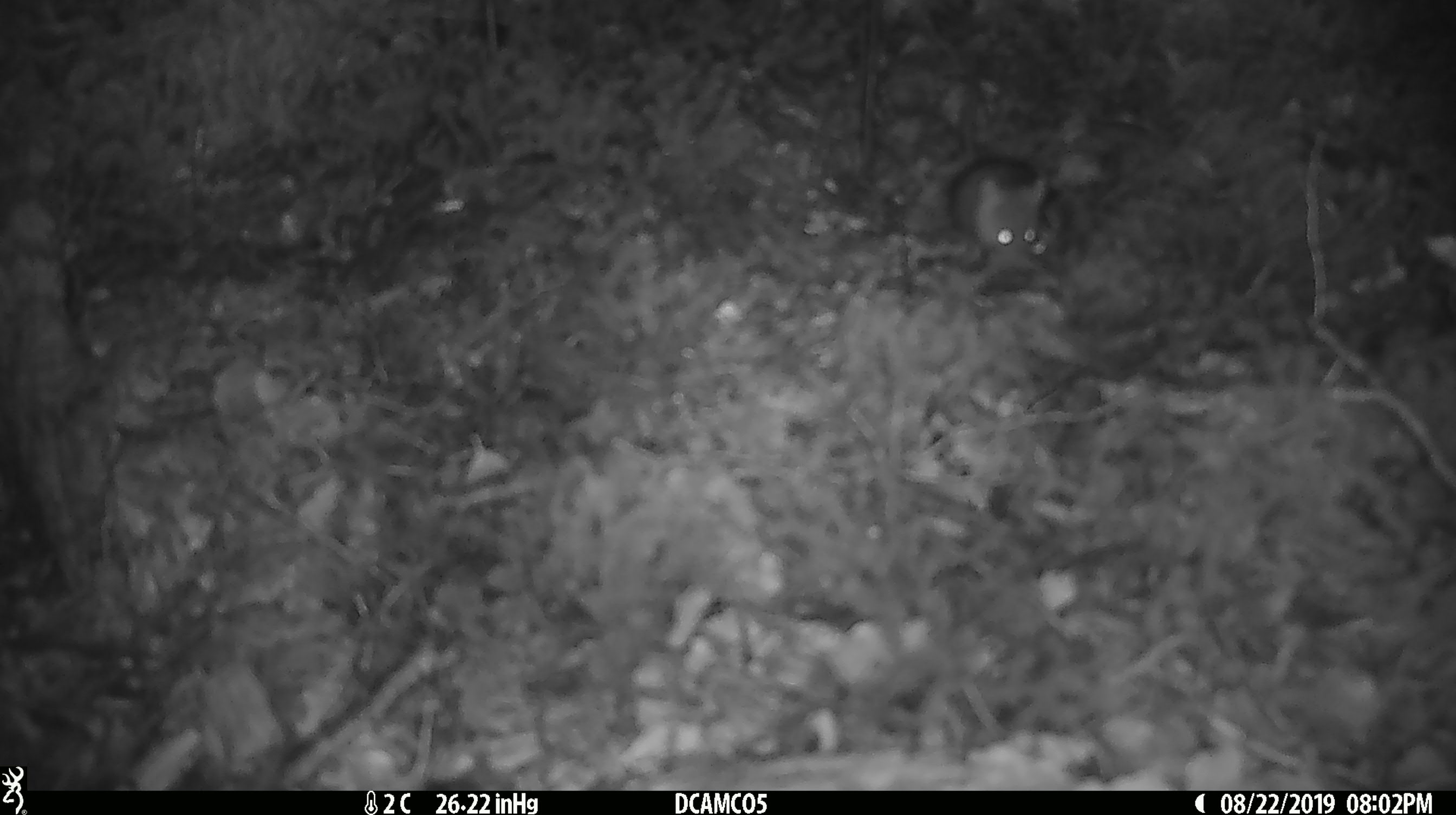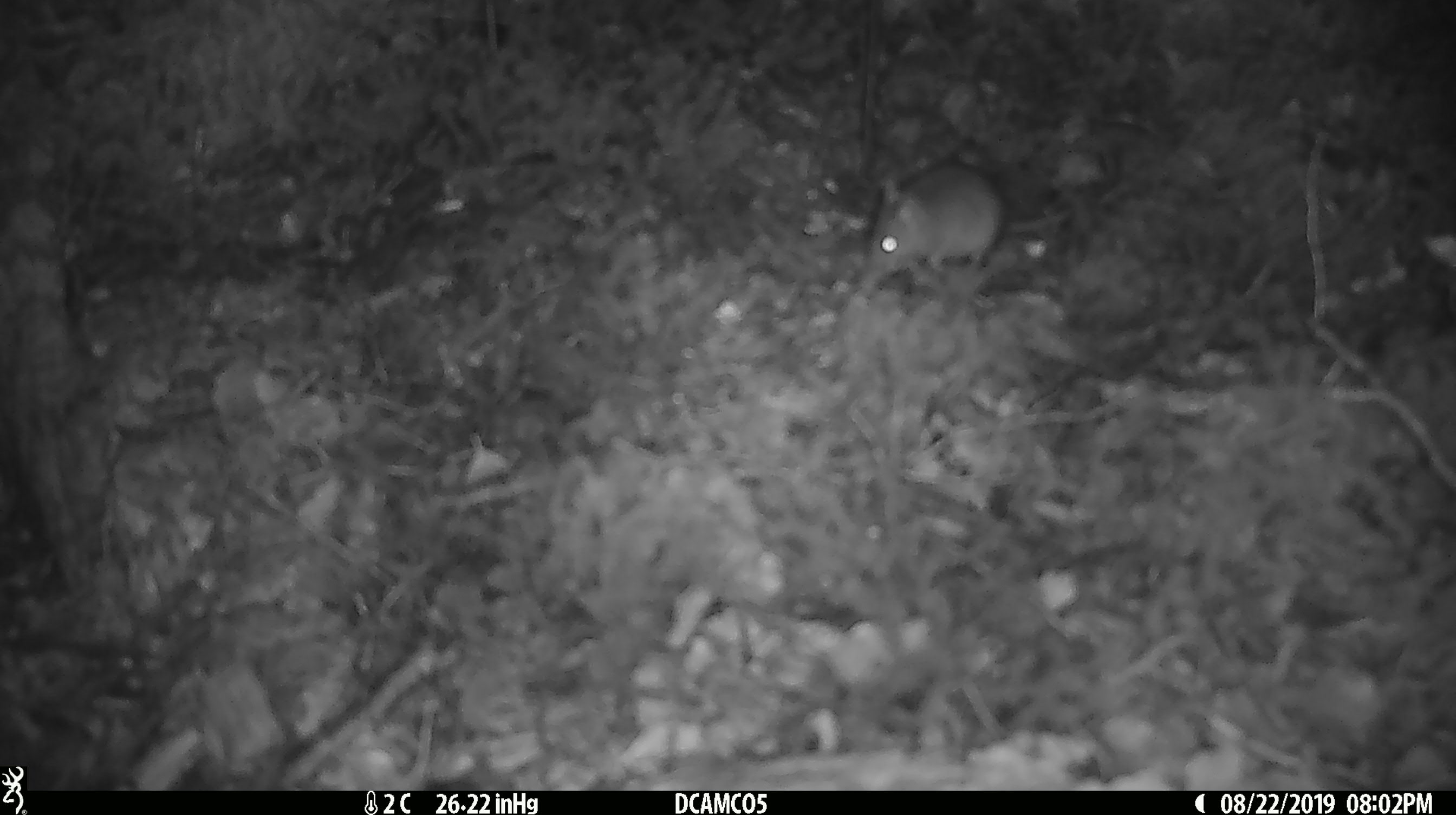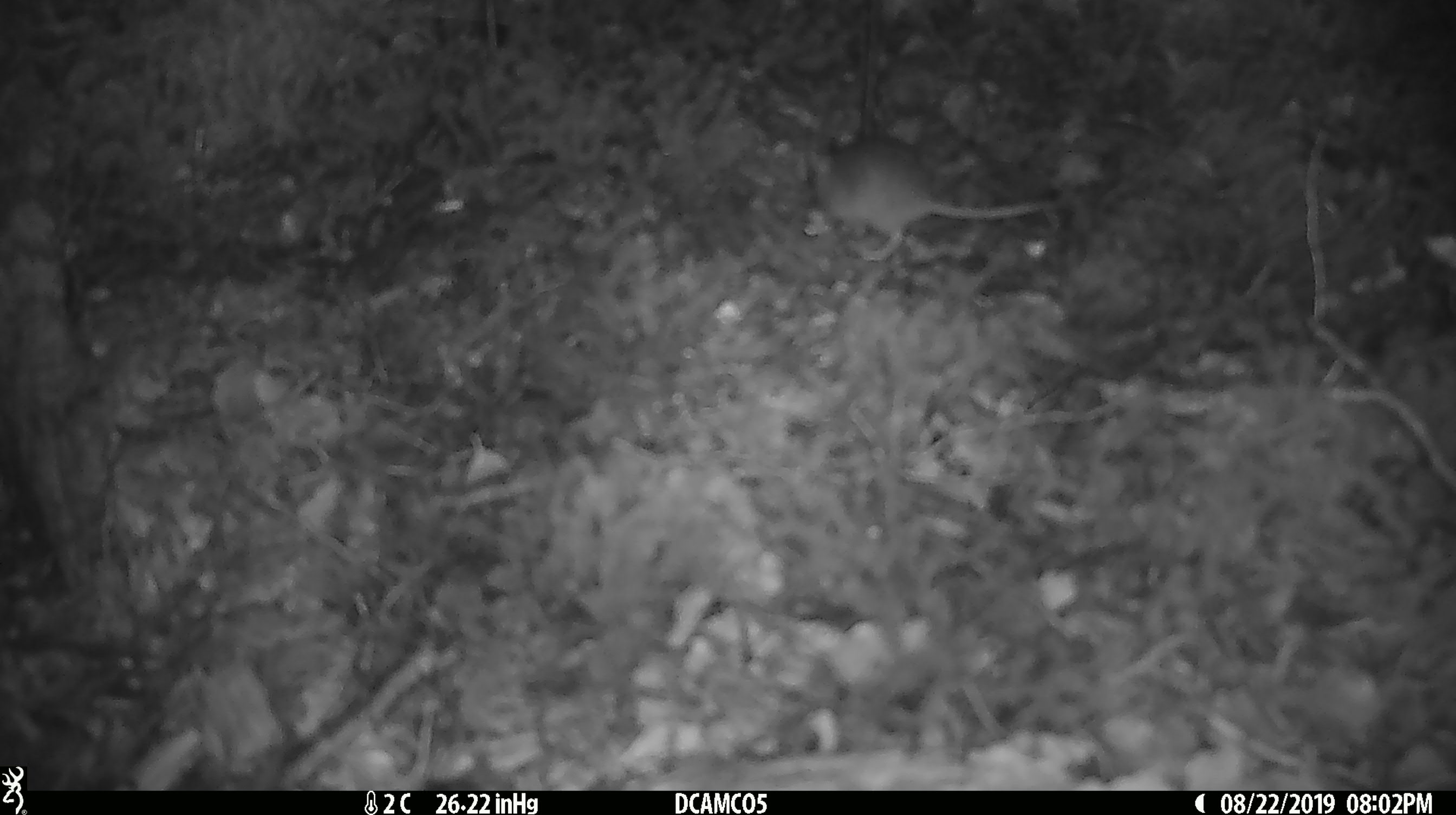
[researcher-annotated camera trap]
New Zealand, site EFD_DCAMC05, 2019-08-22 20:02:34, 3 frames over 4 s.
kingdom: Animalia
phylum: Chordata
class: Mammalia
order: Rodentia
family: Muridae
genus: Mus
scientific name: Mus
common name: mouse